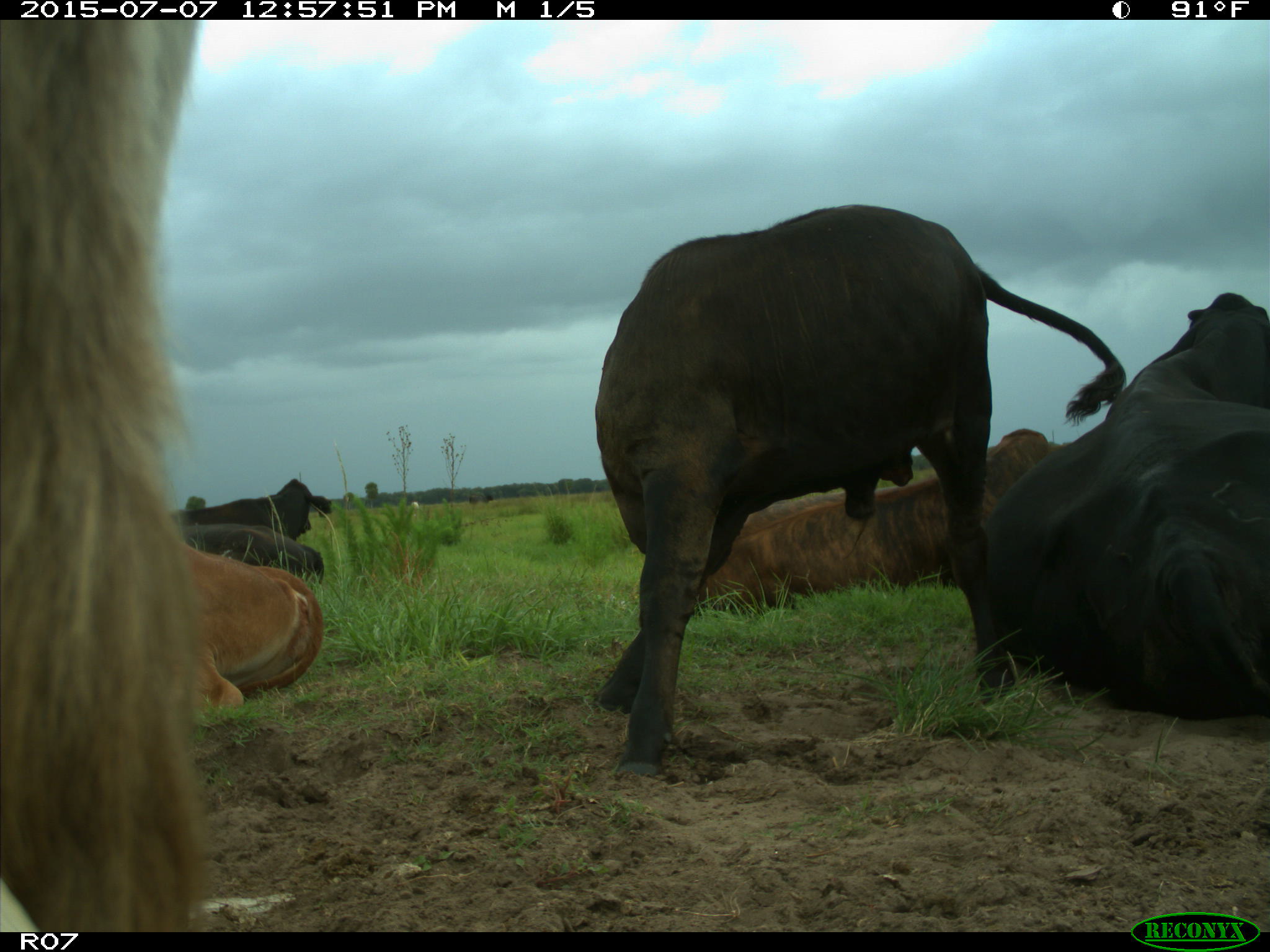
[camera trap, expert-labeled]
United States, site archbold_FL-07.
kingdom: Animalia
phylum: Chordata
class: Mammalia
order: Artiodactyla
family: Bovidae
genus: Bos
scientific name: Bos taurus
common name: domestic cow